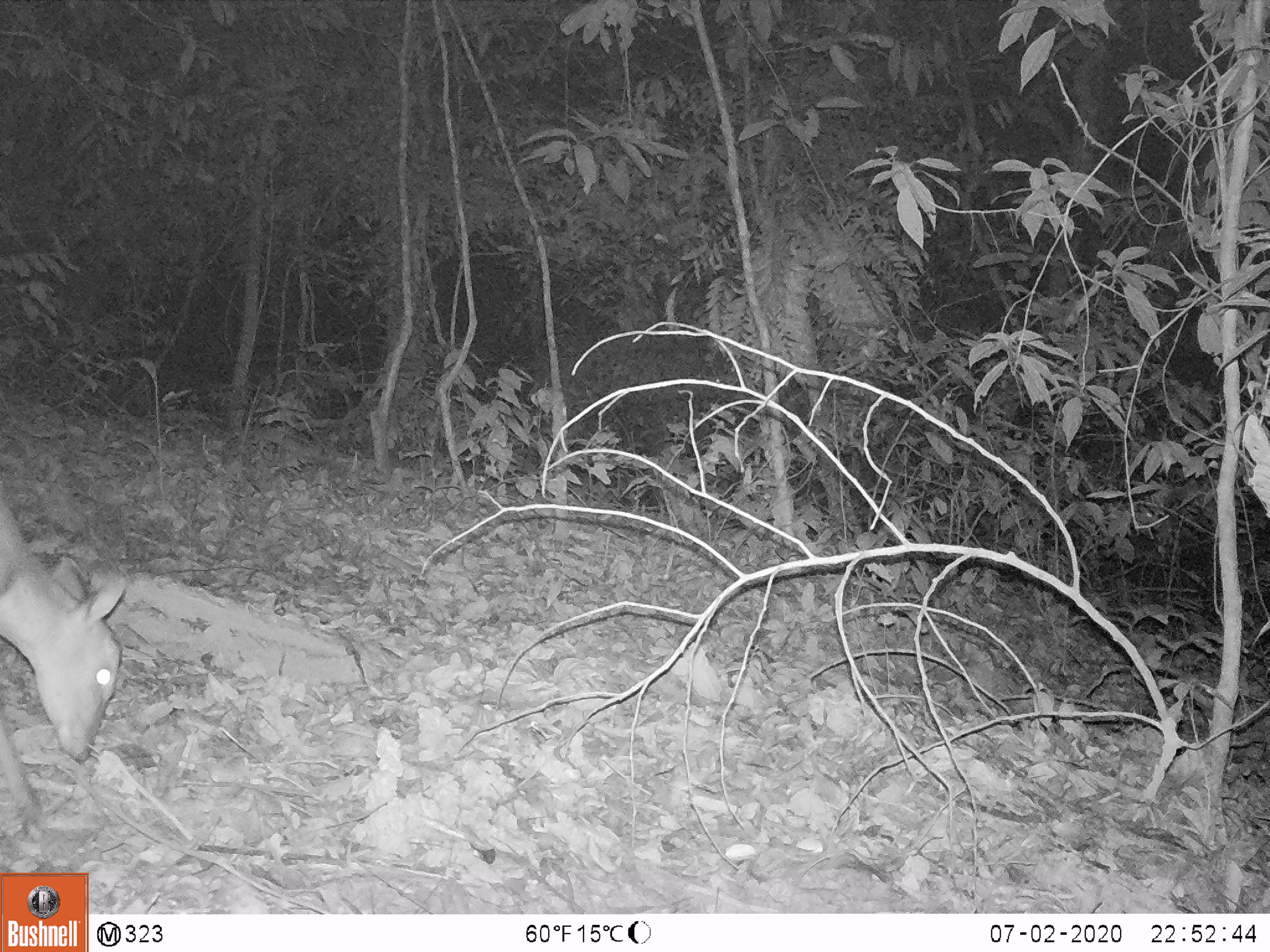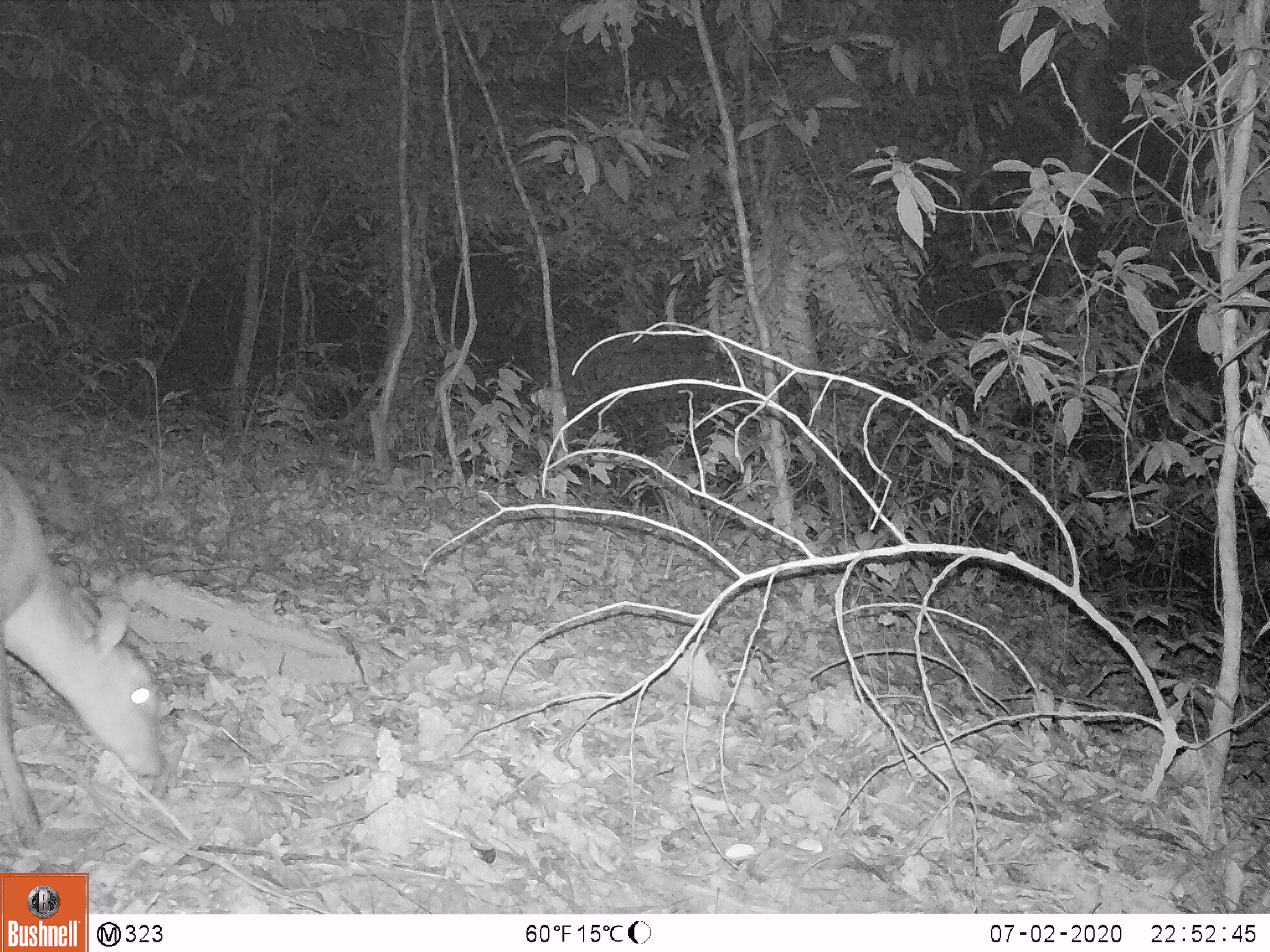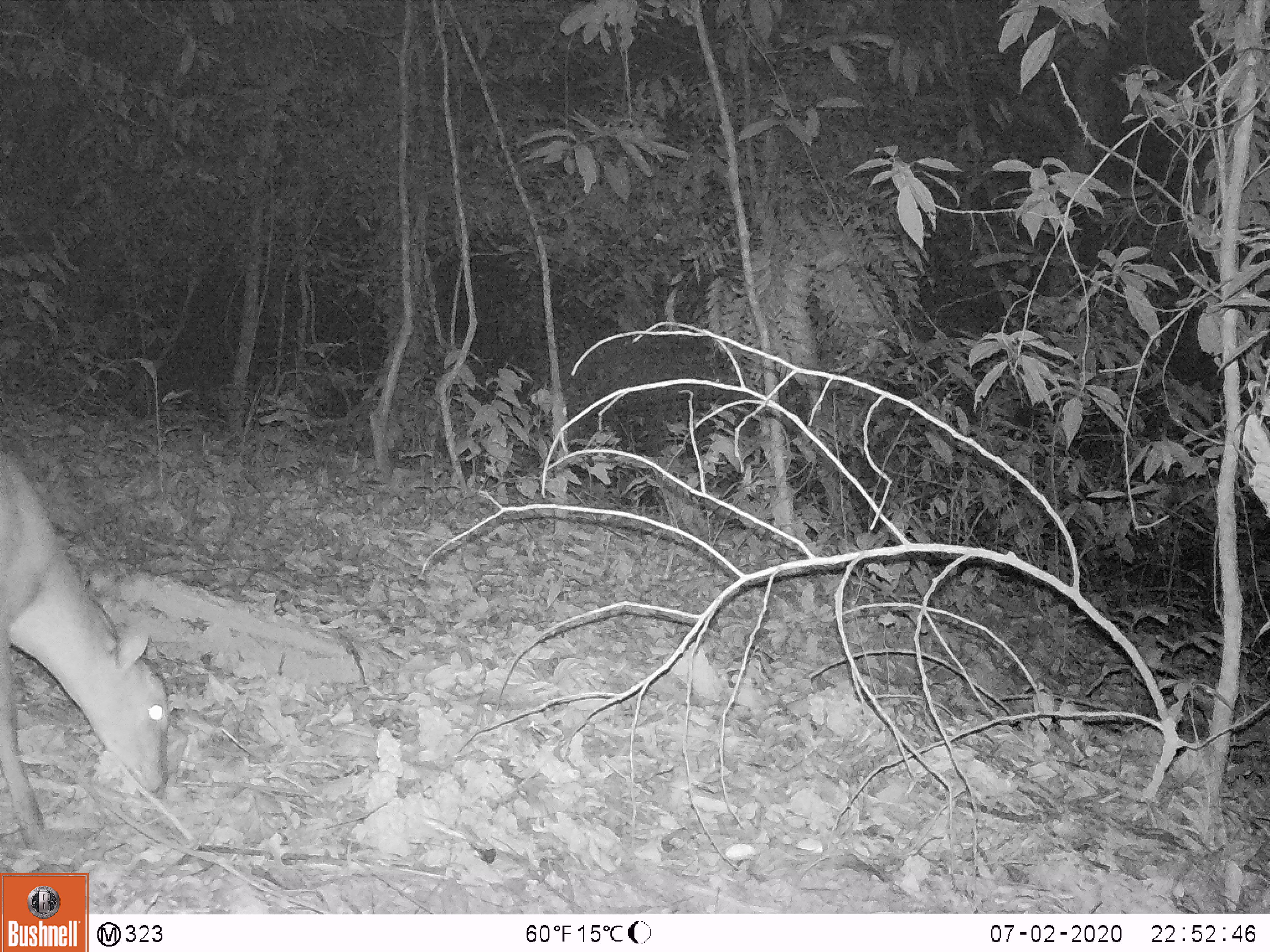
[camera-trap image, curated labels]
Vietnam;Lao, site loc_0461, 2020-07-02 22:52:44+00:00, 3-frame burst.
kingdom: Animalia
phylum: Chordata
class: Mammalia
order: Artiodactyla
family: Cervidae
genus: Muntiacus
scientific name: Muntiacus vuquangensis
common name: large-antlered muntjac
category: large antlered muntjac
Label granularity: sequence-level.